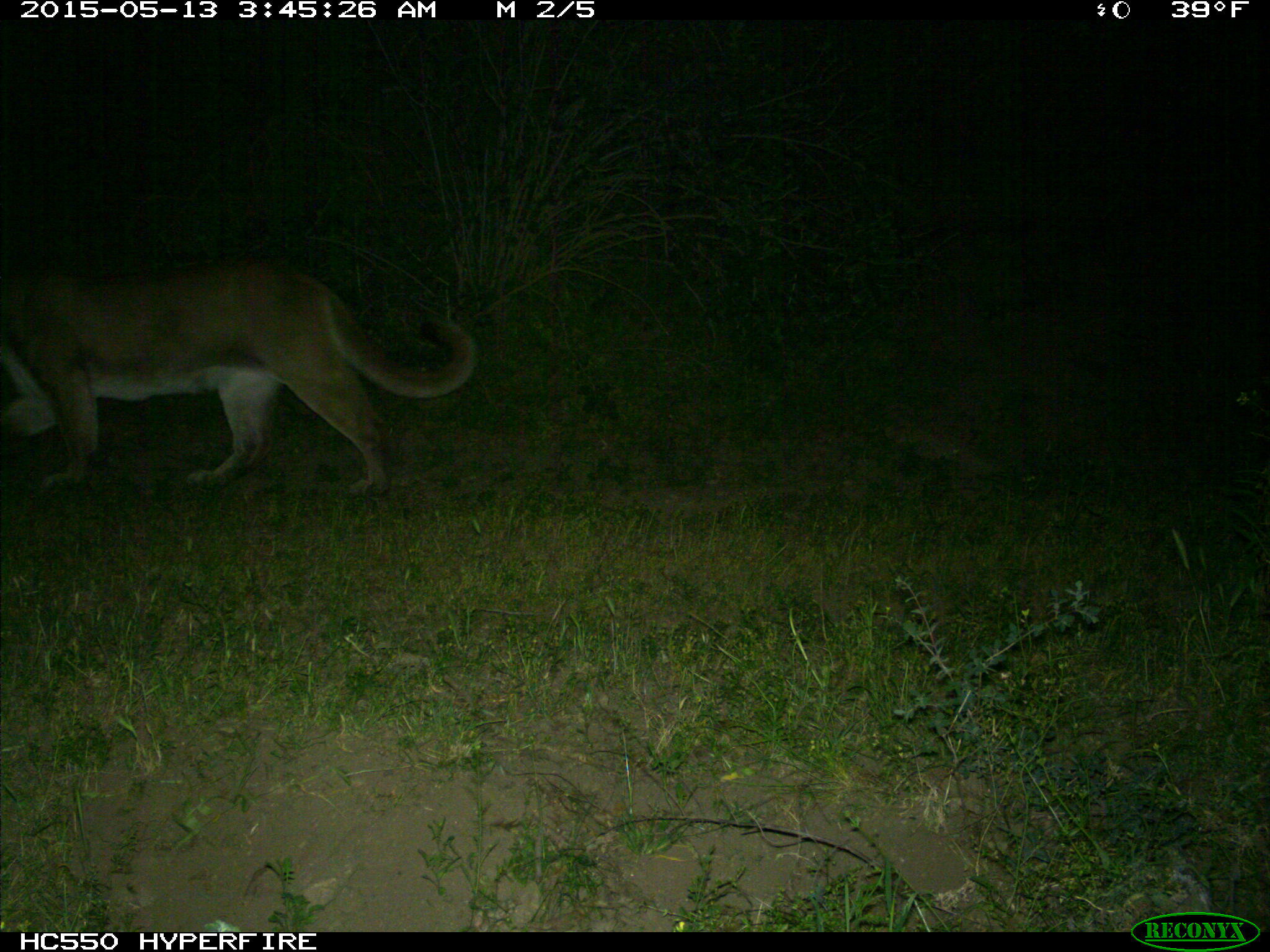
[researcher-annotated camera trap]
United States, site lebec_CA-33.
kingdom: Animalia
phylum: Chordata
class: Mammalia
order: Carnivora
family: Felidae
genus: Puma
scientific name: Puma concolor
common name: mountain lion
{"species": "Puma concolor (mountain lion)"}